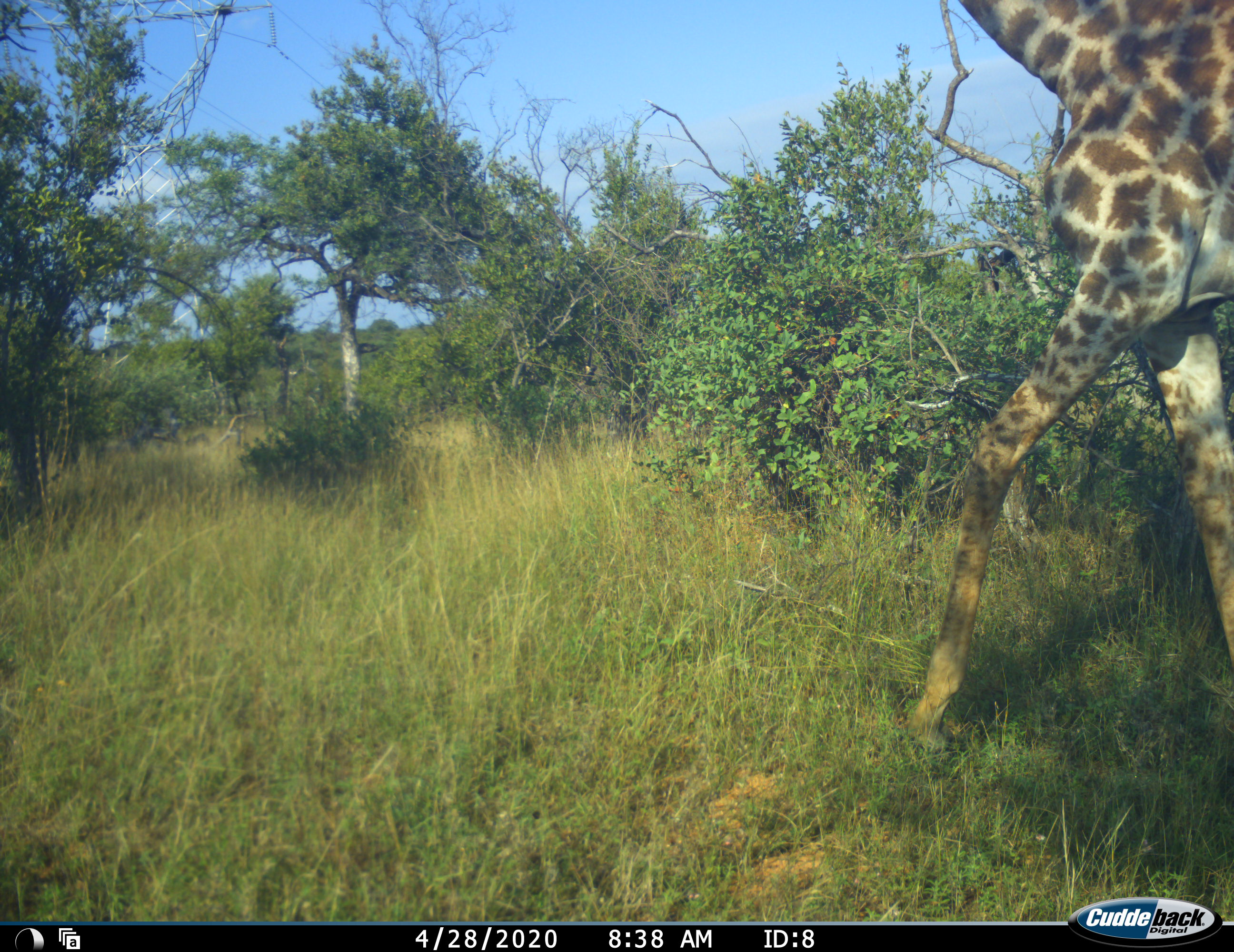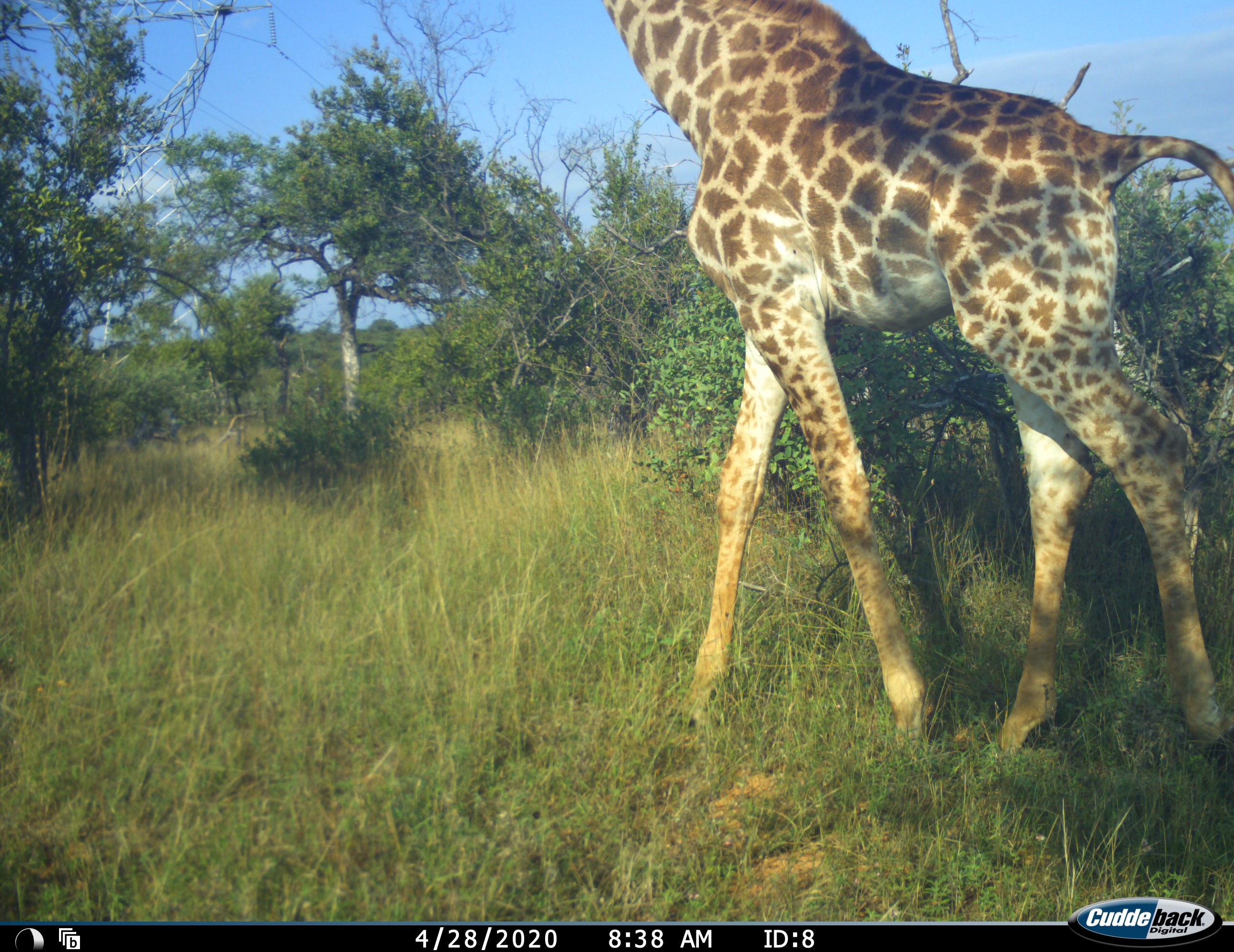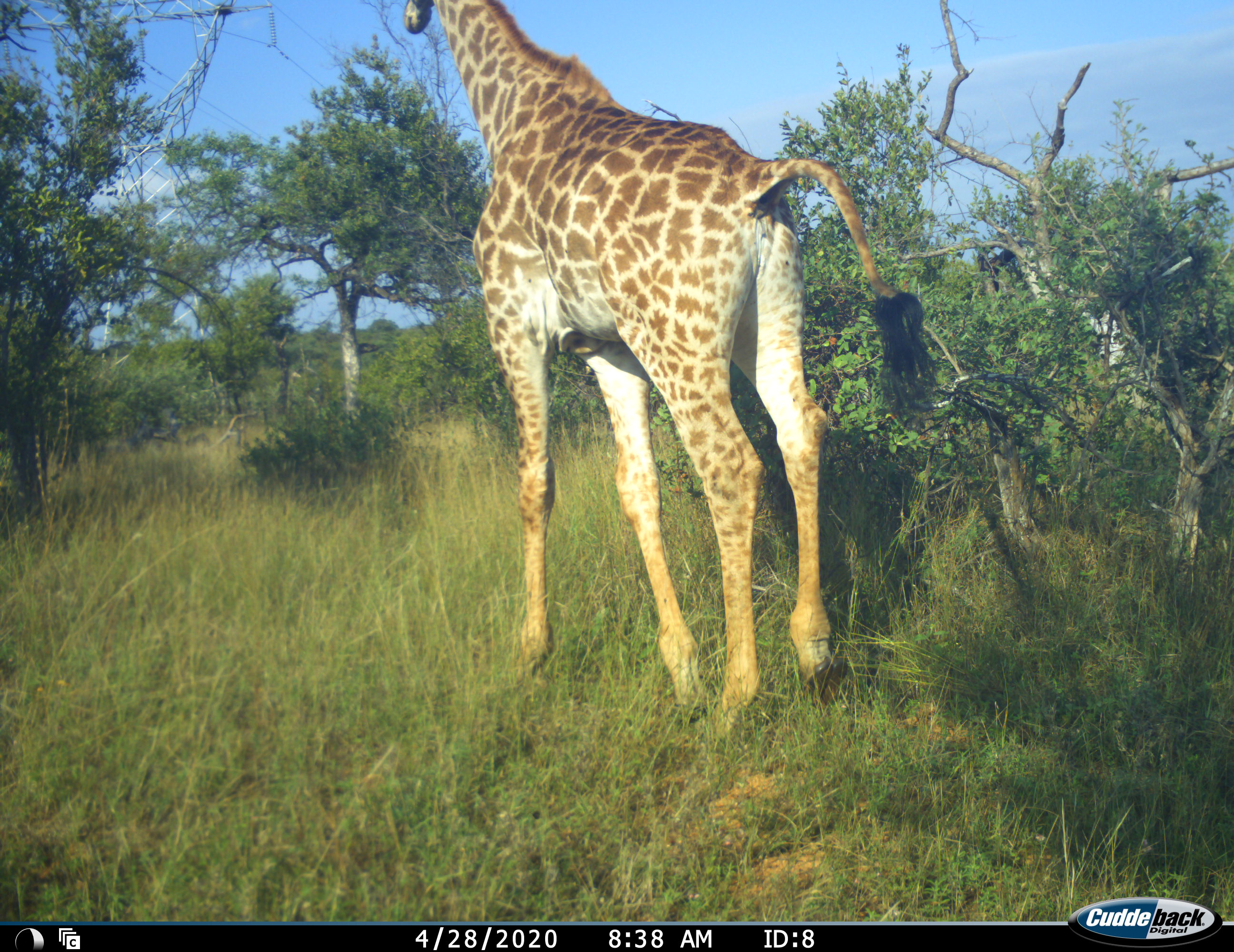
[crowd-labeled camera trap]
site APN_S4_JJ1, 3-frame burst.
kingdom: Animalia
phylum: Chordata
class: Mammalia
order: Artiodactyla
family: Giraffidae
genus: Giraffa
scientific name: Giraffa camelopardalis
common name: giraffe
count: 1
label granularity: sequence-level